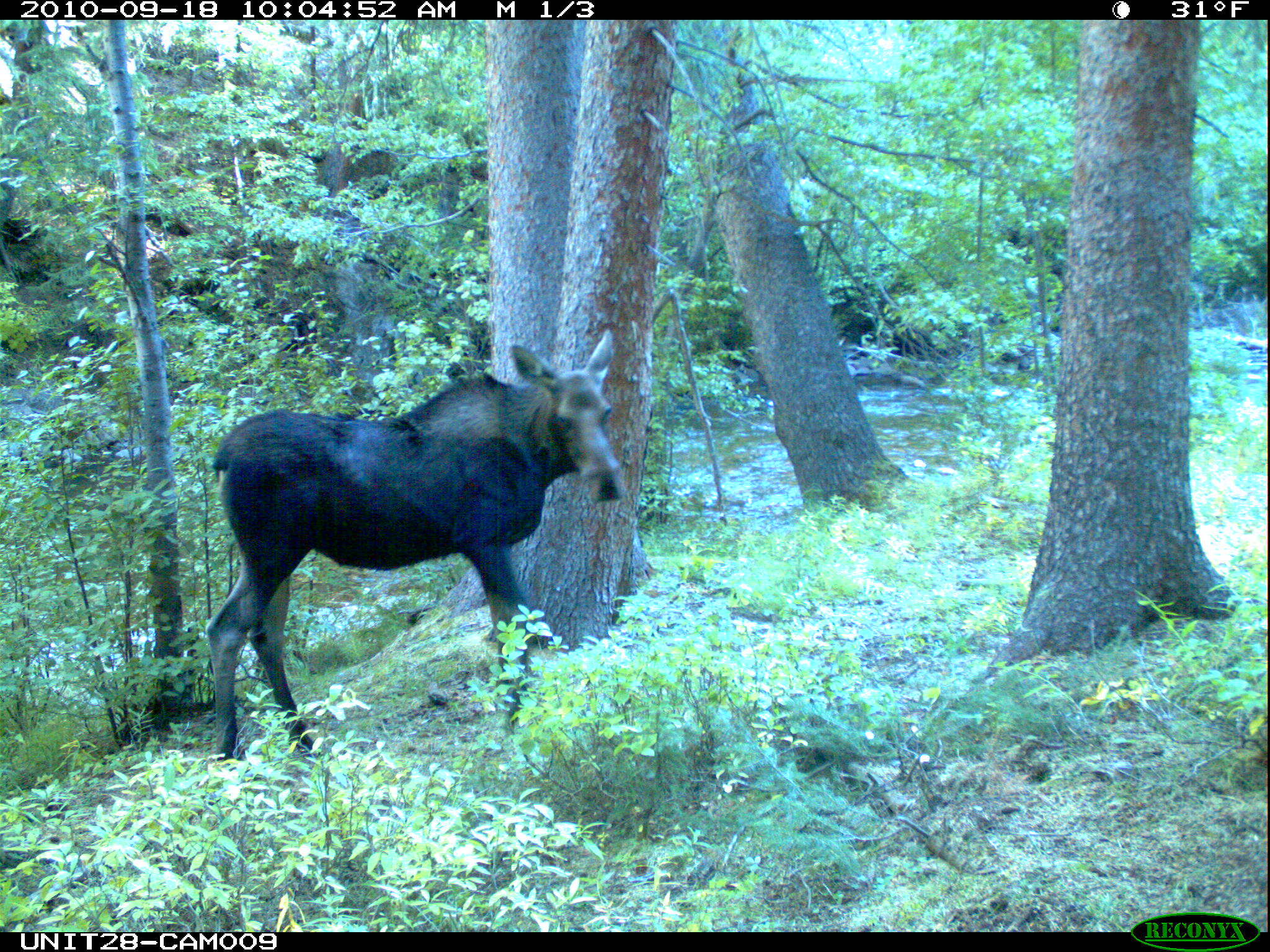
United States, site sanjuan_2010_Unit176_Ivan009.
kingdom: Animalia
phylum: Chordata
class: Mammalia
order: Artiodactyla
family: Cervidae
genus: Alces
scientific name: Alces alces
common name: moose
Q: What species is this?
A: Alces alces (moose).